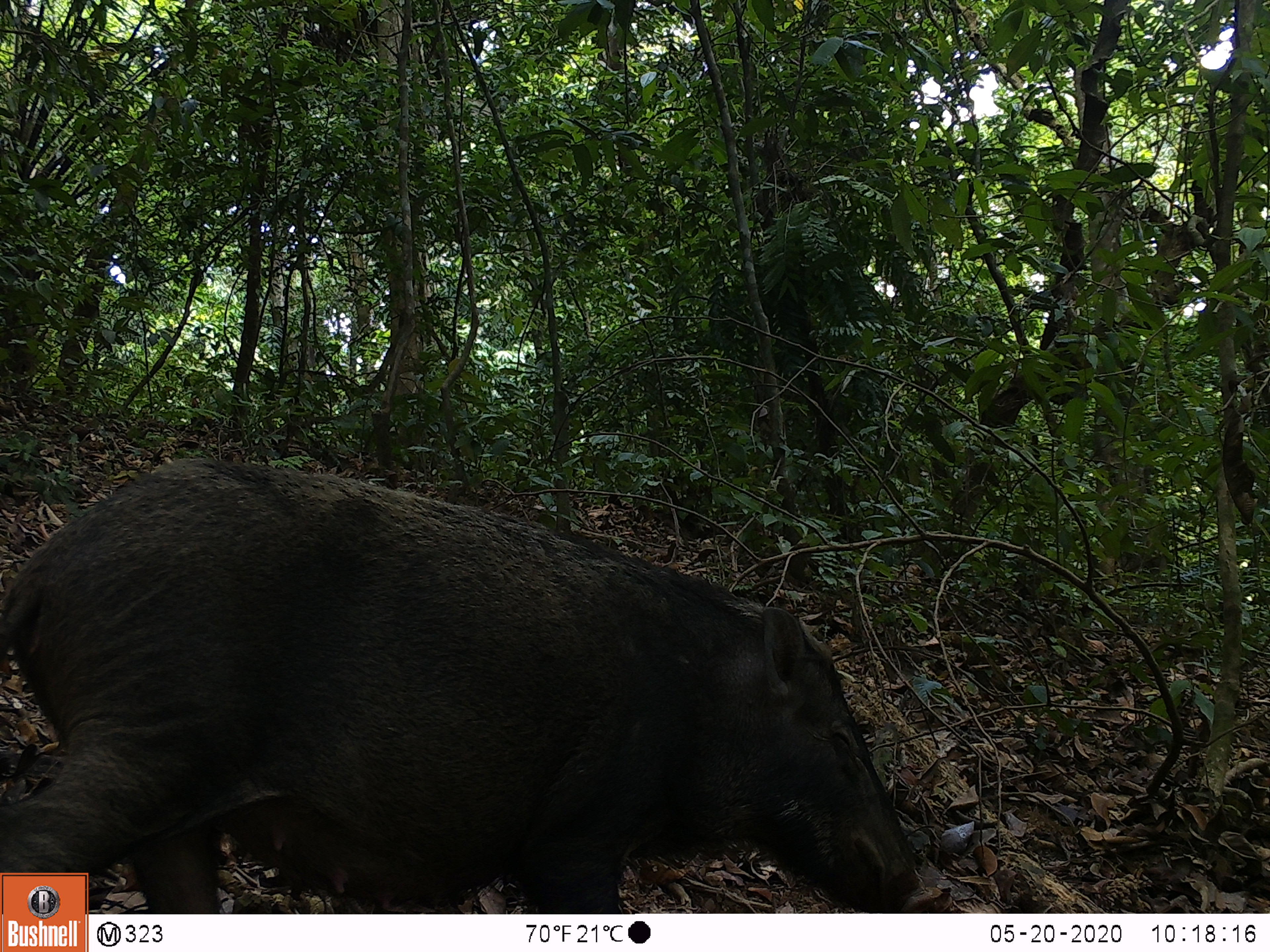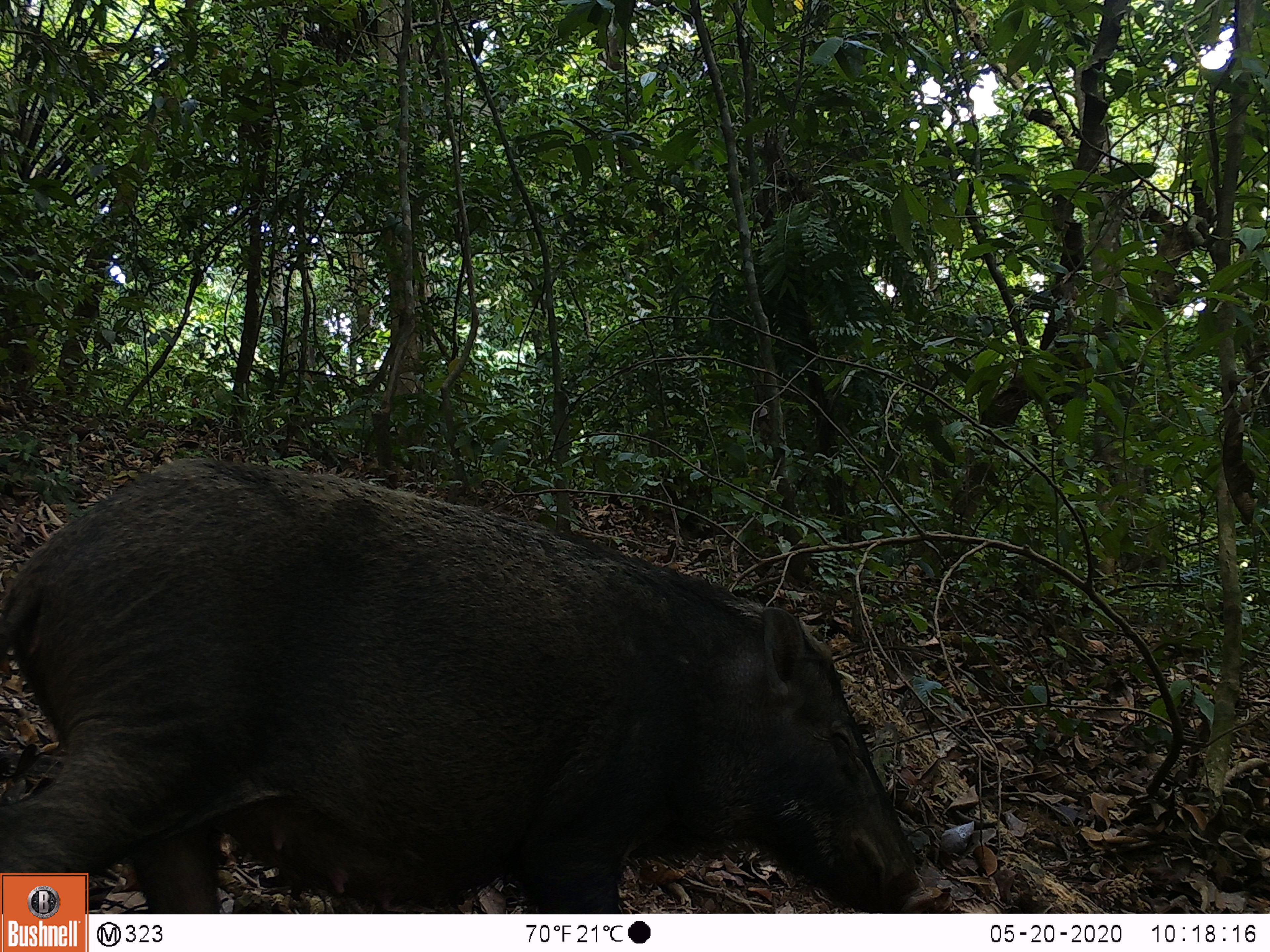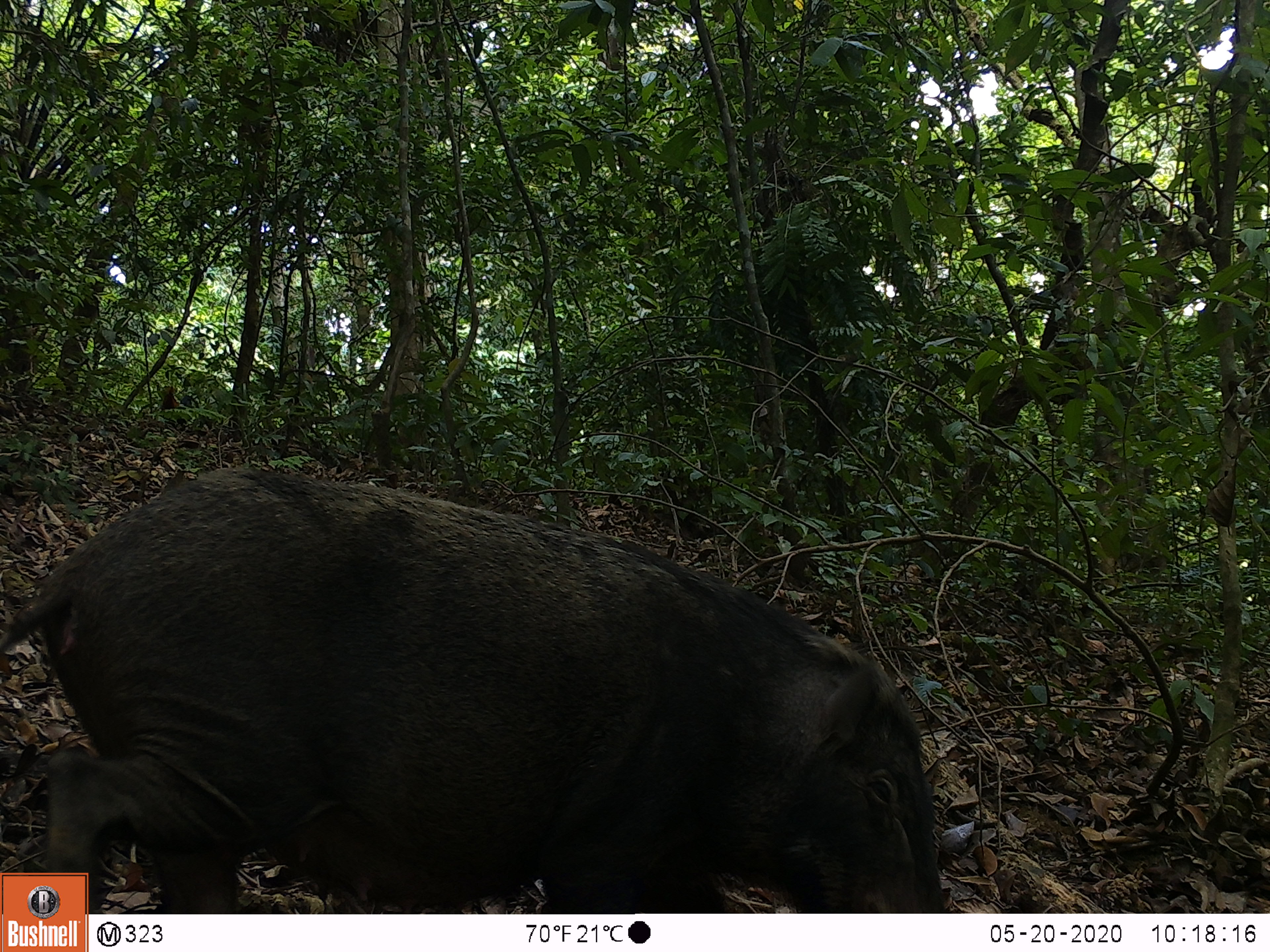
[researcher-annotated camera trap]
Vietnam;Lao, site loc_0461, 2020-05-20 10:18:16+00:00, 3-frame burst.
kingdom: Animalia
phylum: Chordata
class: Aves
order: Galliformes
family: Phasianidae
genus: Gallus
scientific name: Gallus gallus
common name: red junglefowl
Red junglefowl (Gallus gallus). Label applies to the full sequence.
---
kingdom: Animalia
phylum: Chordata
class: Mammalia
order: Artiodactyla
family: Suidae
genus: Sus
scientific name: Sus scrofa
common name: eurasian wild pig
Eurasian wild pig (Sus scrofa). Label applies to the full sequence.